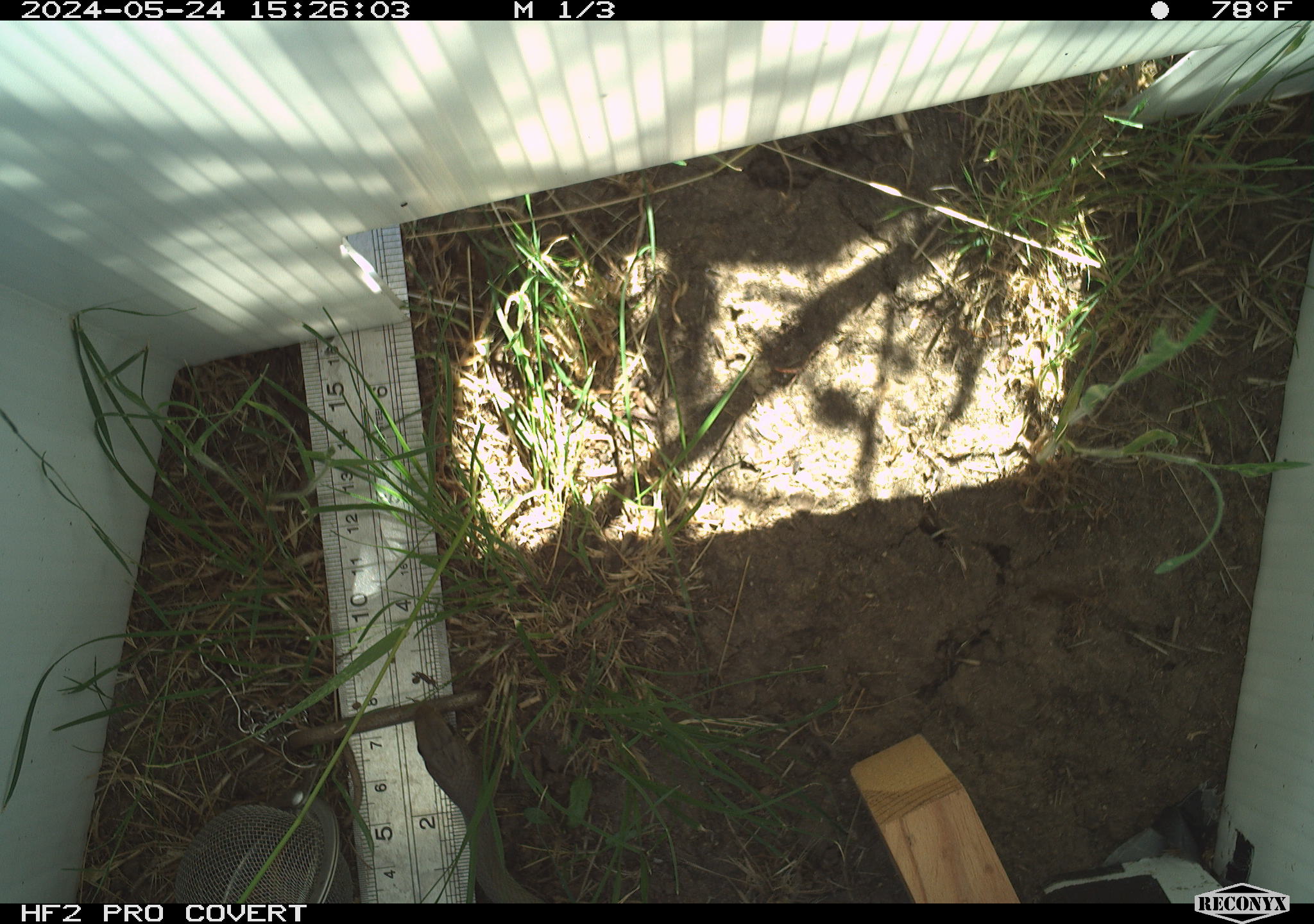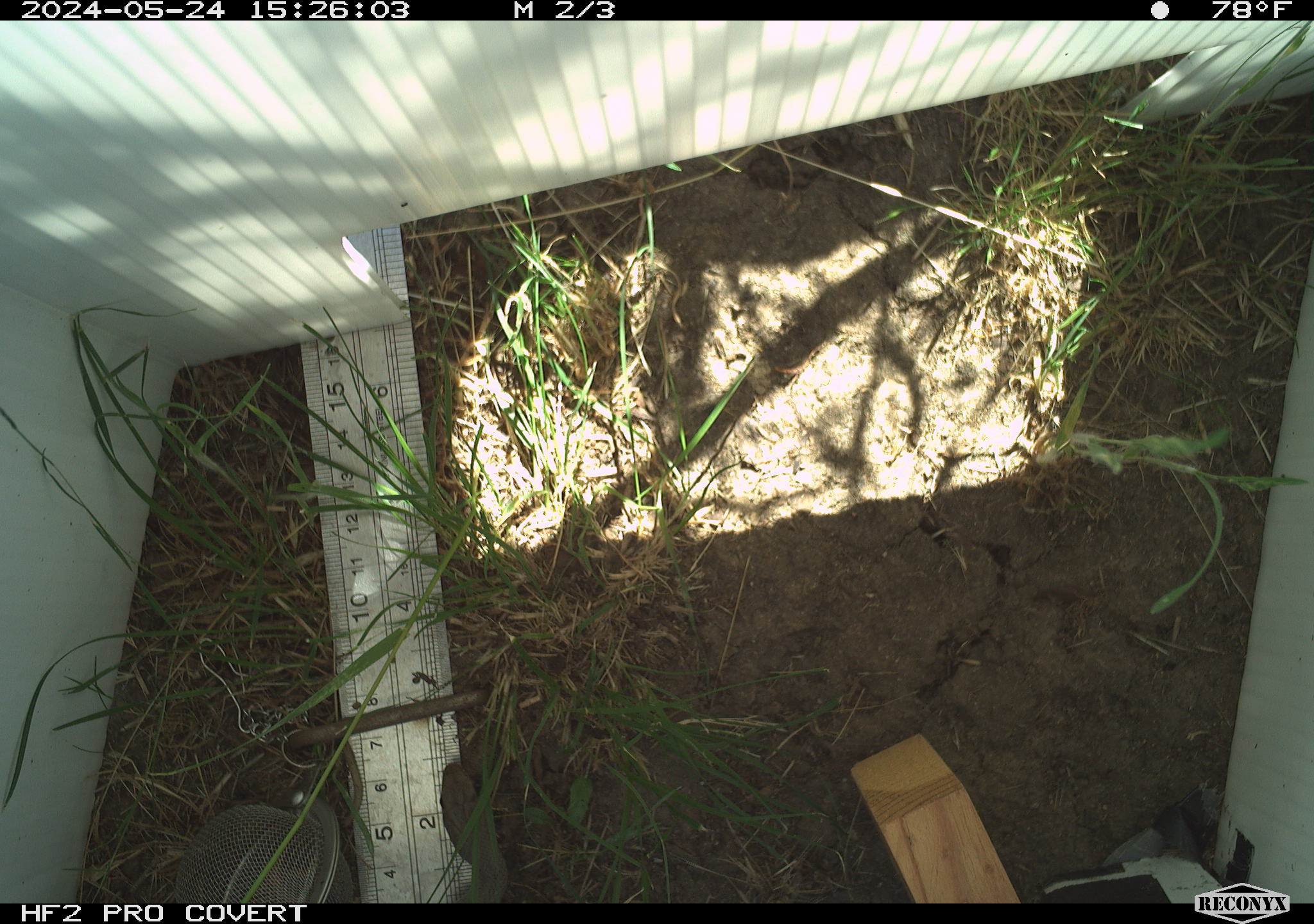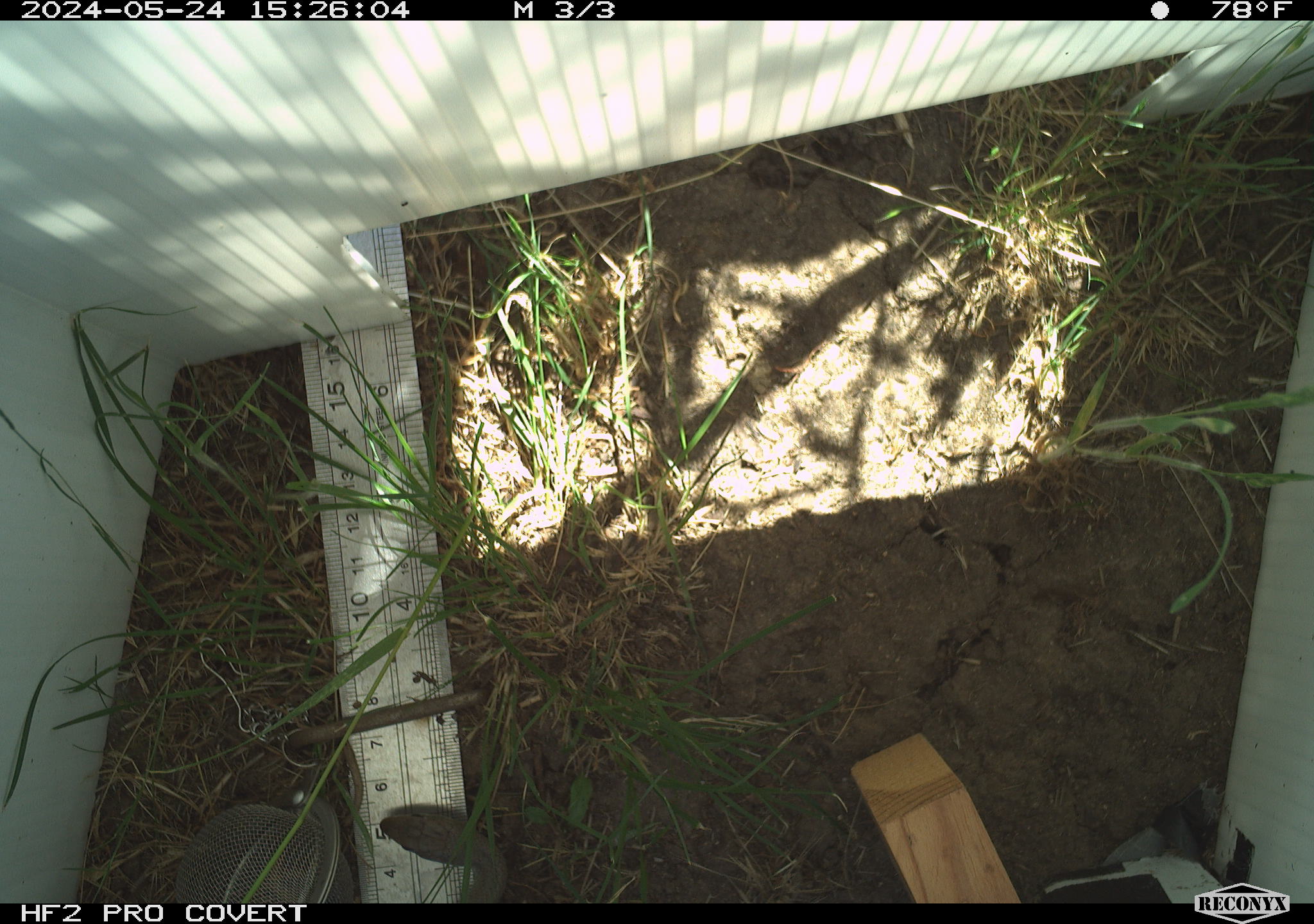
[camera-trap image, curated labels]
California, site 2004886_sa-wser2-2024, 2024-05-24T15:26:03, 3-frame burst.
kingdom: Animalia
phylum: Chordata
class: Reptilia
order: Squamata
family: Colubridae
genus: Coluber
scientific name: Coluber constrictor mormon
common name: western yellow-bellied racer